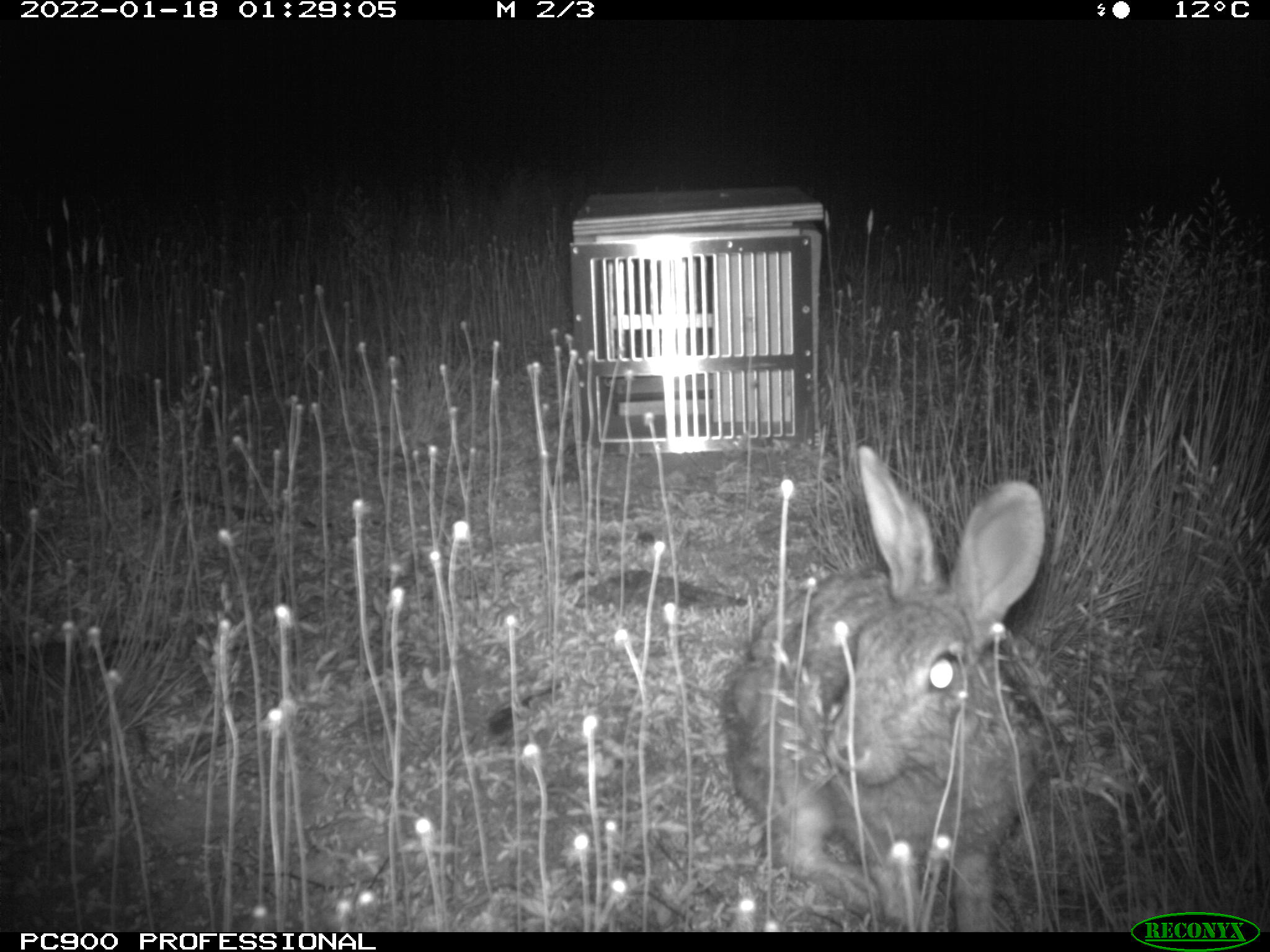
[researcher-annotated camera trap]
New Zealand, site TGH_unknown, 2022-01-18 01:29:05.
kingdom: Animalia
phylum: Chordata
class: Mammalia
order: Lagomorpha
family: Leporidae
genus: Oryctolagus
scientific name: Oryctolagus cuniculus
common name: european rabbit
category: rabbit